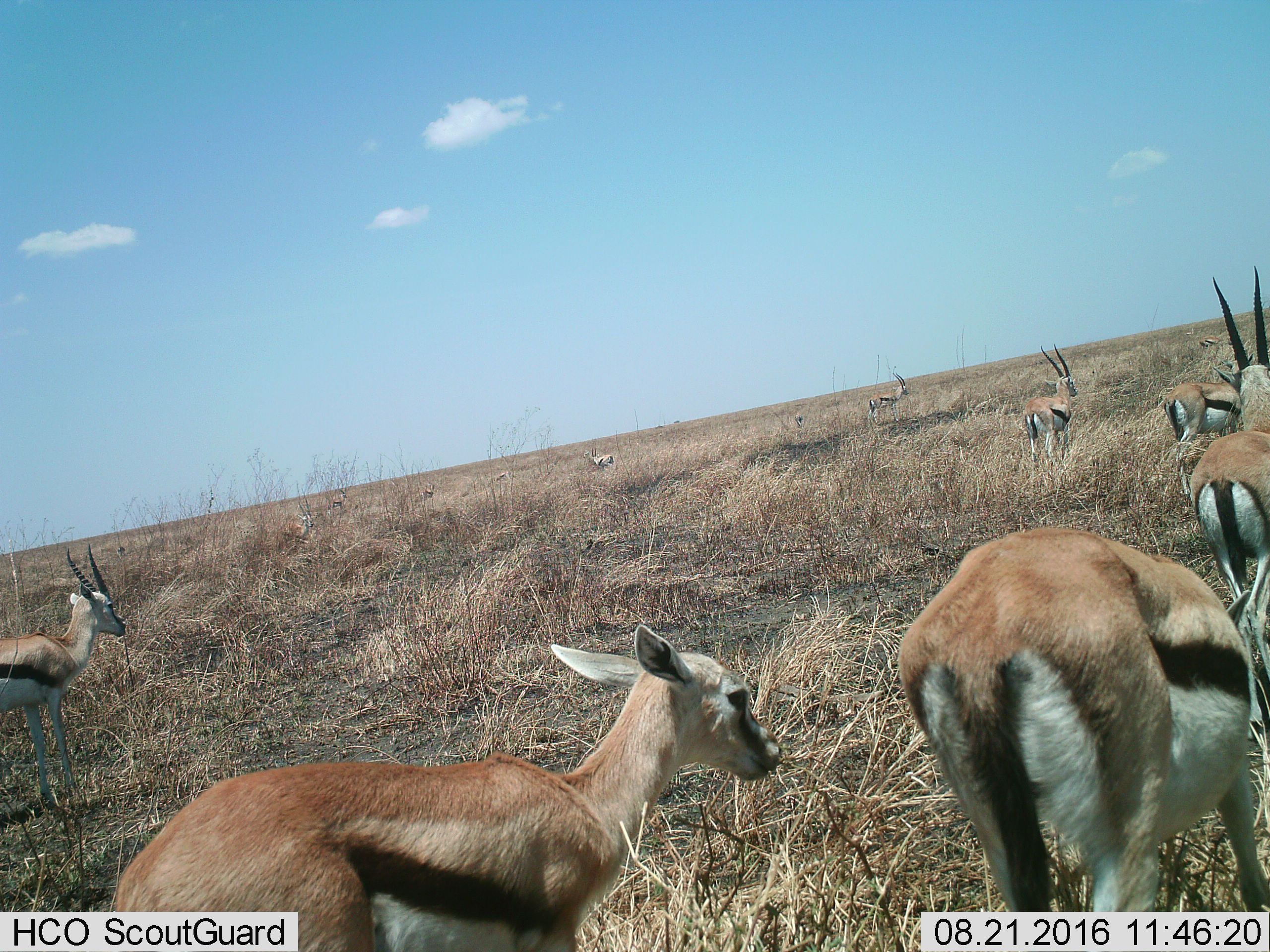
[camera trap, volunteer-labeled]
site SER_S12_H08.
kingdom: Animalia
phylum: Chordata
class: Mammalia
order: Artiodactyla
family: Bovidae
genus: Eudorcas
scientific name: Eudorcas thomsonii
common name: thomson's gazelle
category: gazellethomsons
Gazellethomsons (thomson's gazelle) (Eudorcas thomsonii), count 10. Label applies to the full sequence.